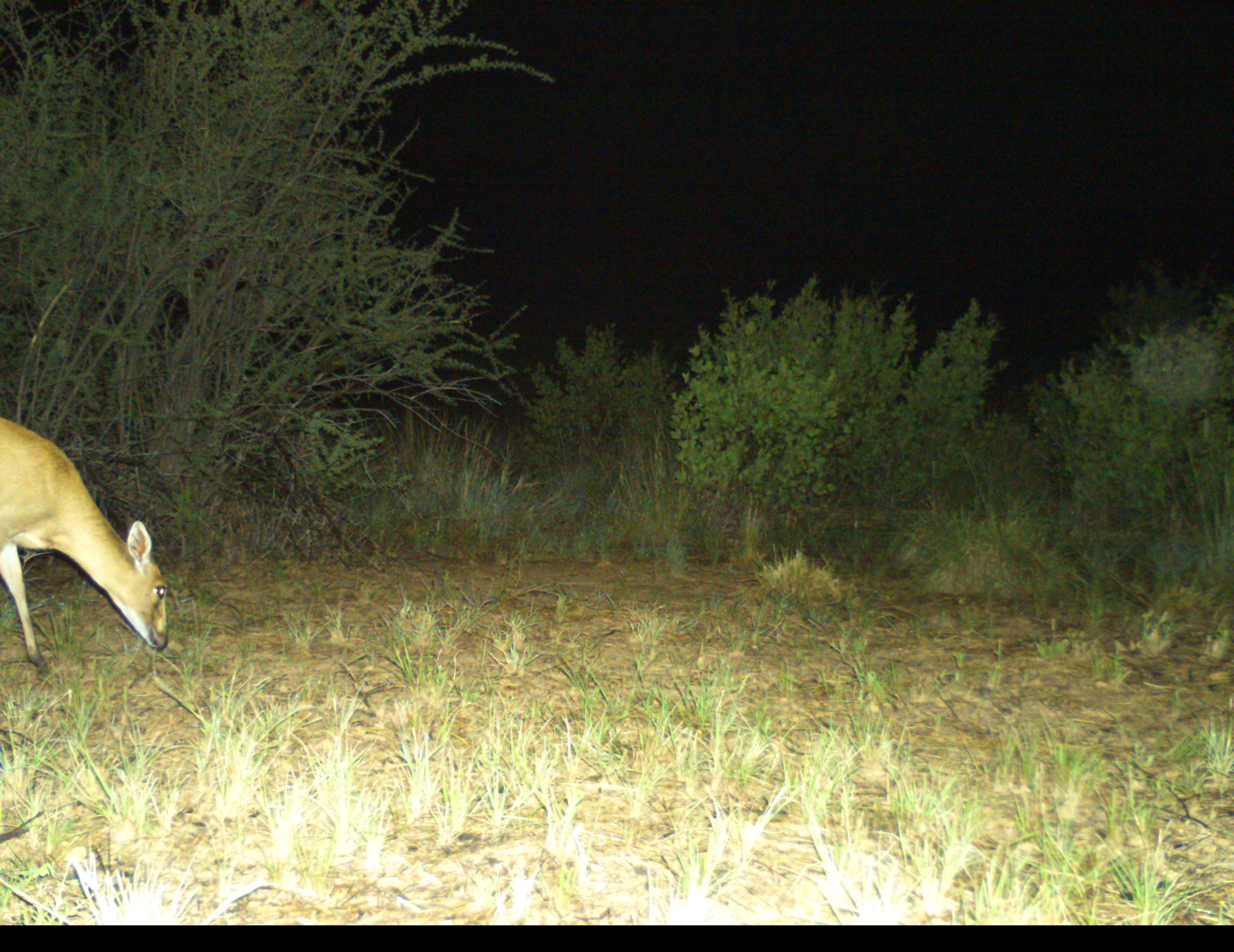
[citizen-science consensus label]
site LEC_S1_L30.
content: unidentified animal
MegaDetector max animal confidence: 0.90